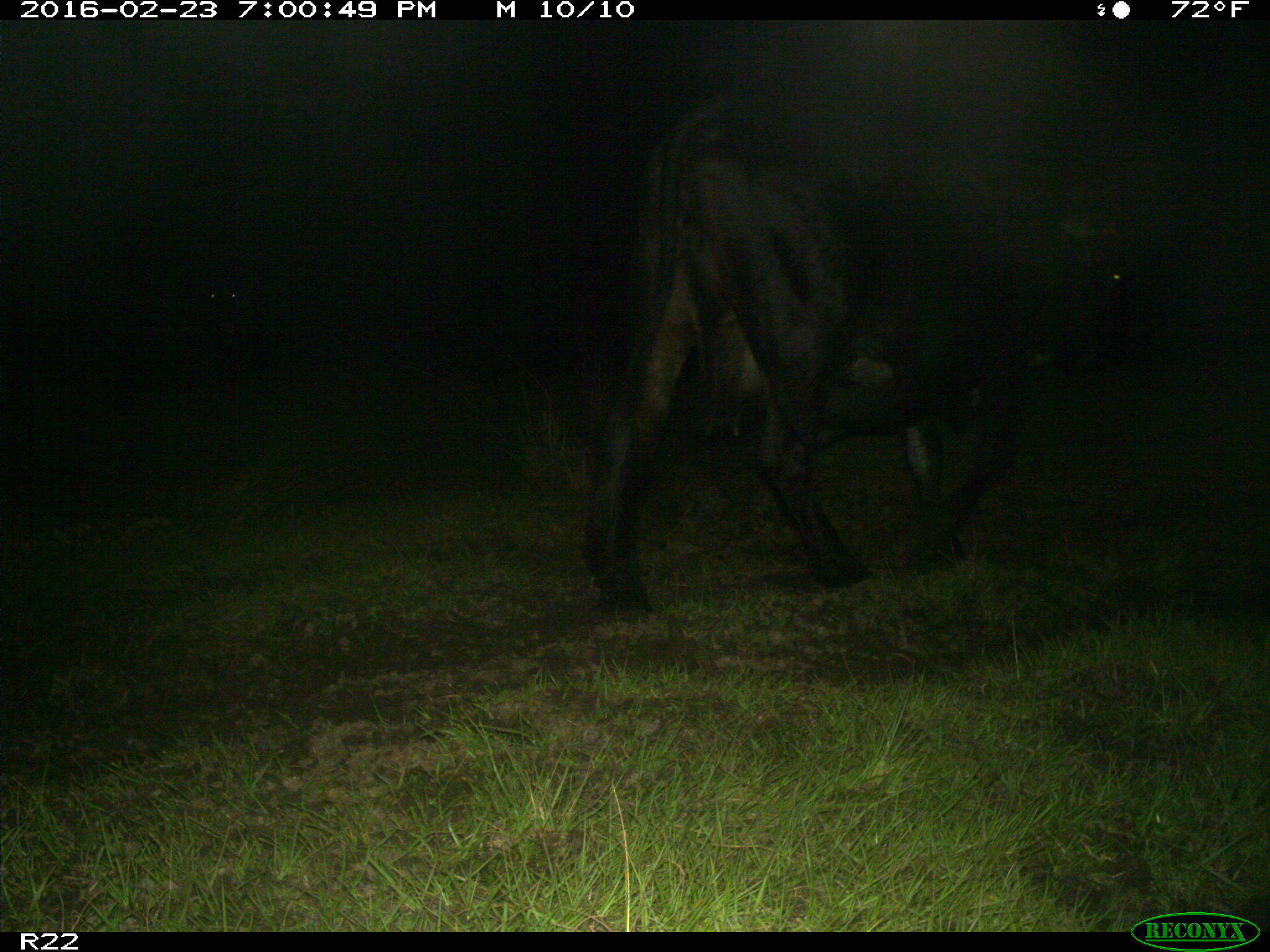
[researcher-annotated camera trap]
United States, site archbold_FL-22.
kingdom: Animalia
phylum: Chordata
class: Mammalia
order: Artiodactyla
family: Bovidae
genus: Bos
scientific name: Bos taurus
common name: domestic cow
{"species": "Bos taurus (domestic cow)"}